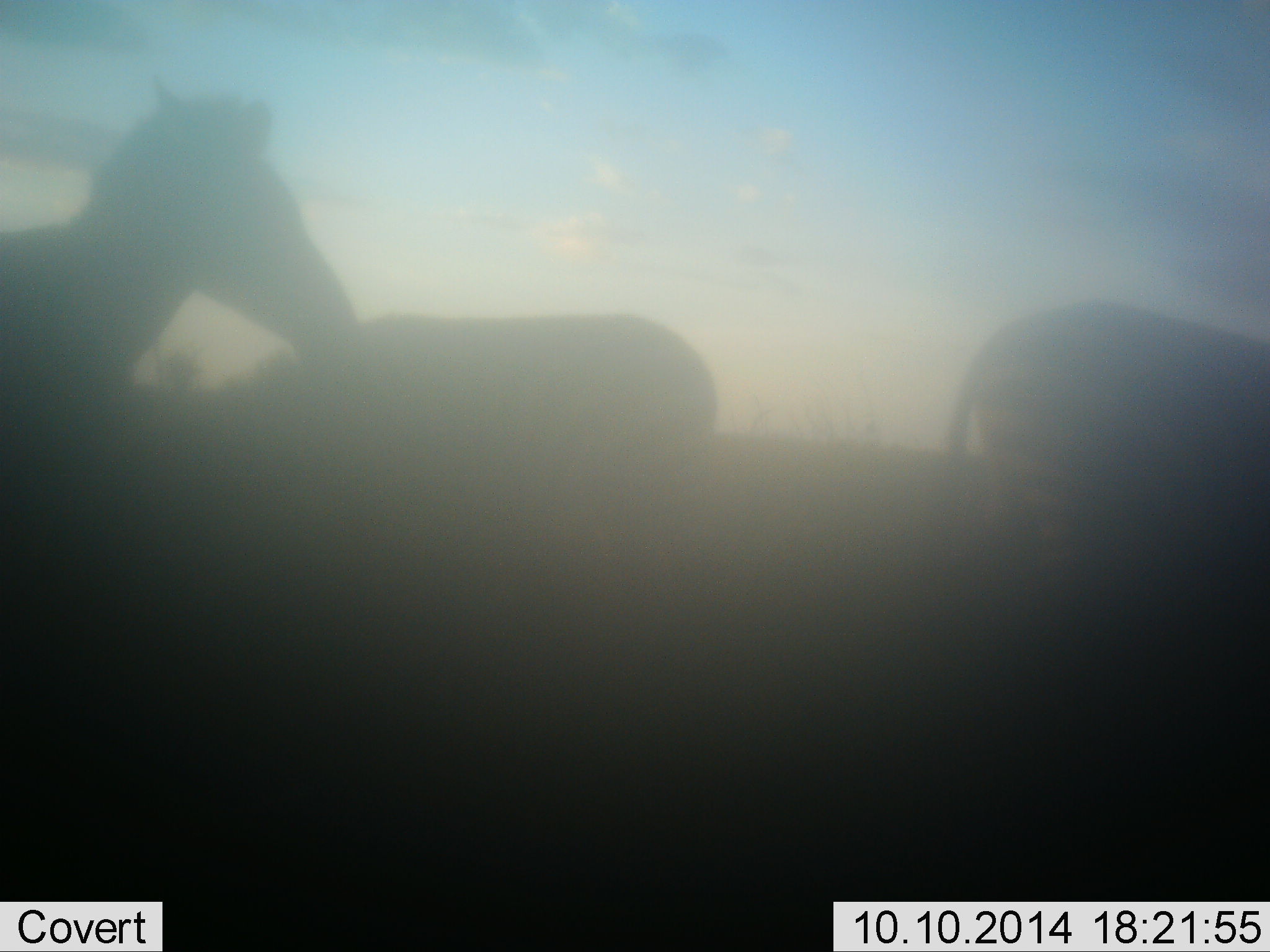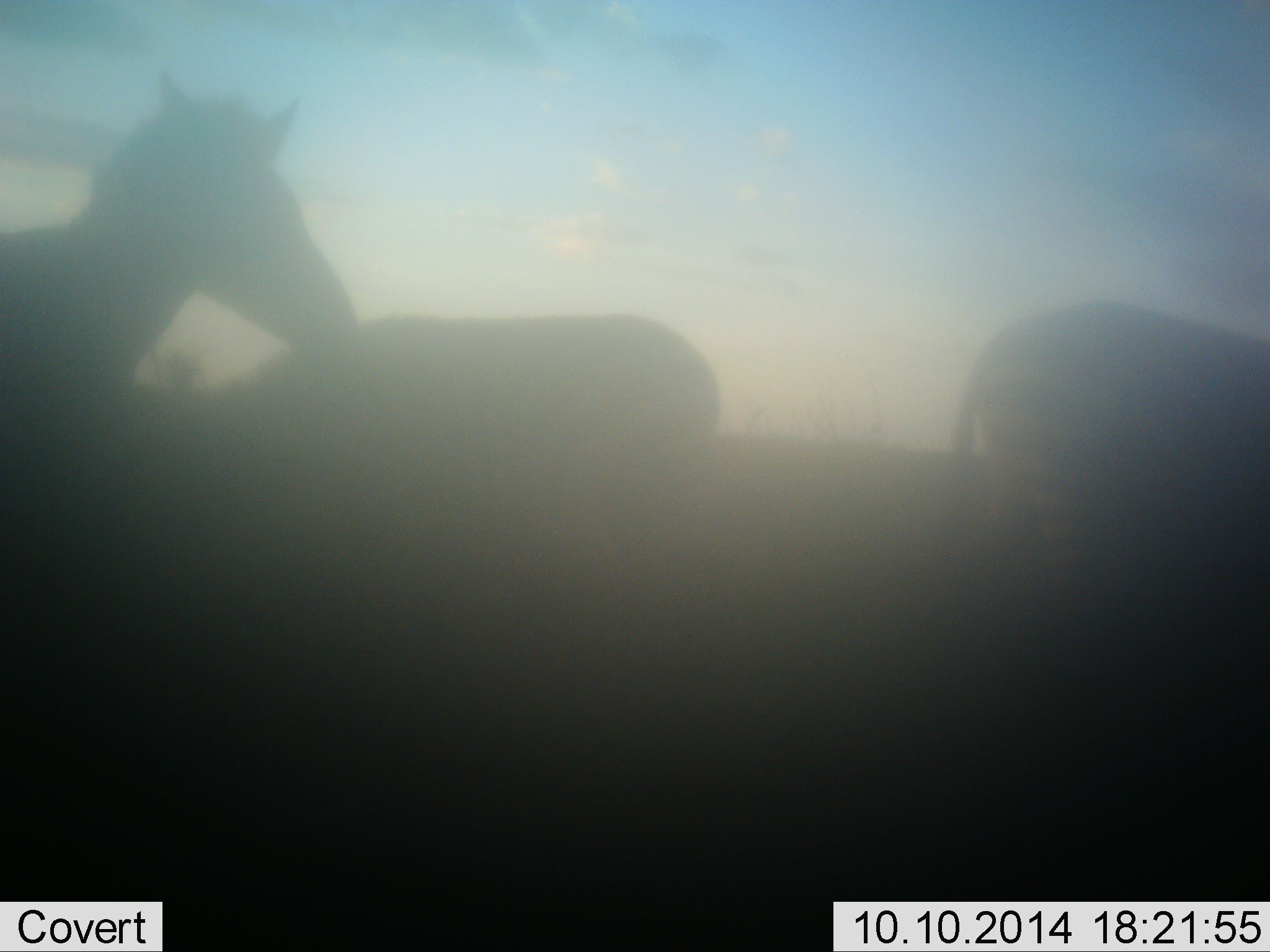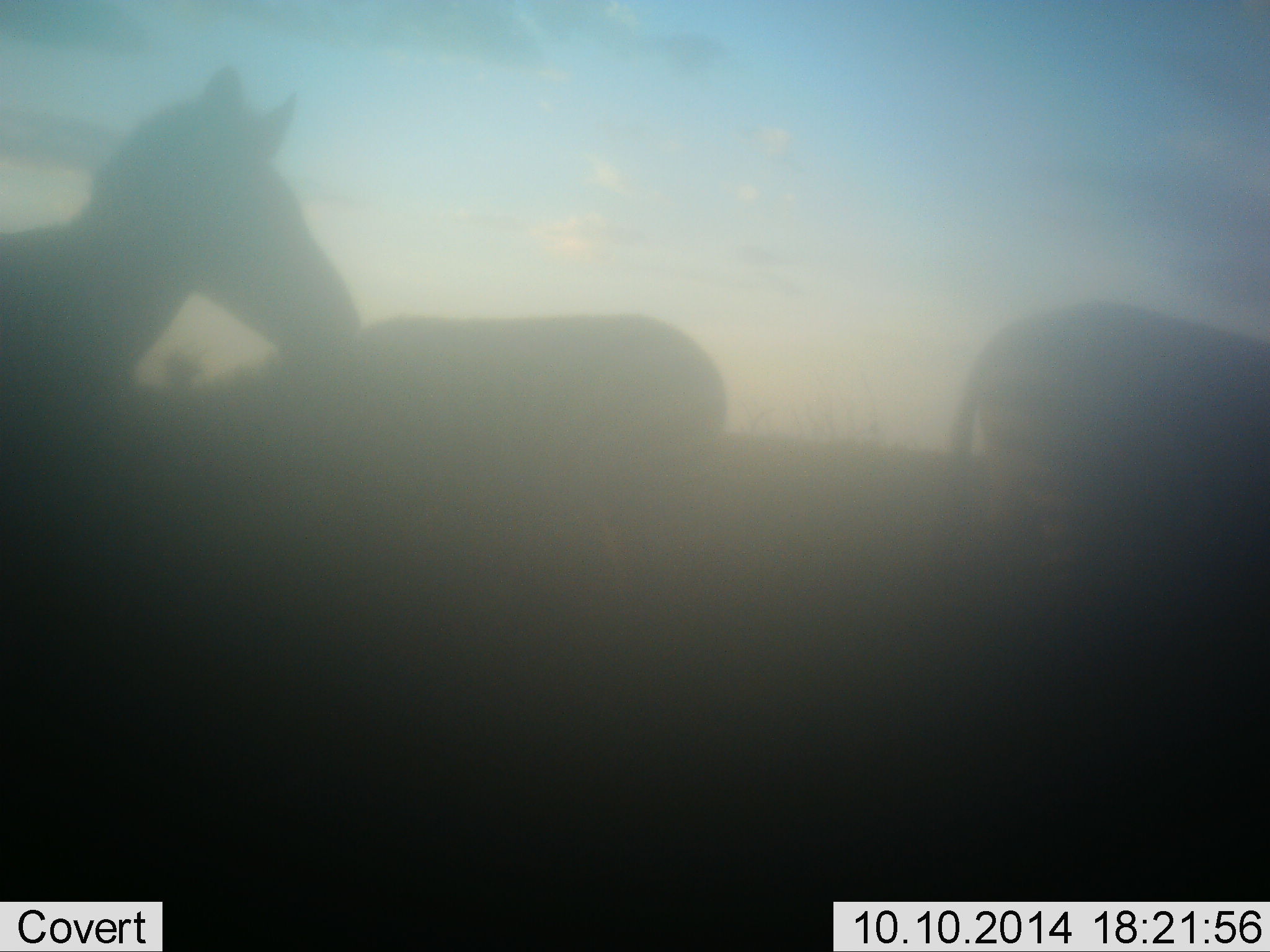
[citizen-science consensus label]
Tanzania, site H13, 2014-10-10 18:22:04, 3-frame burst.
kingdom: Animalia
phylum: Chordata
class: Mammalia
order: Perissodactyla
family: Equidae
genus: Equus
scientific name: Equus quagga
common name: plains zebra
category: zebra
Zebra (plains zebra) (Equus quagga), count 3. Behavior (volunteer vote fractions): standing 100%, resting 0%, moving 0%, interacting 10%. Young present (vote fraction): 0%. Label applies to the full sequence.